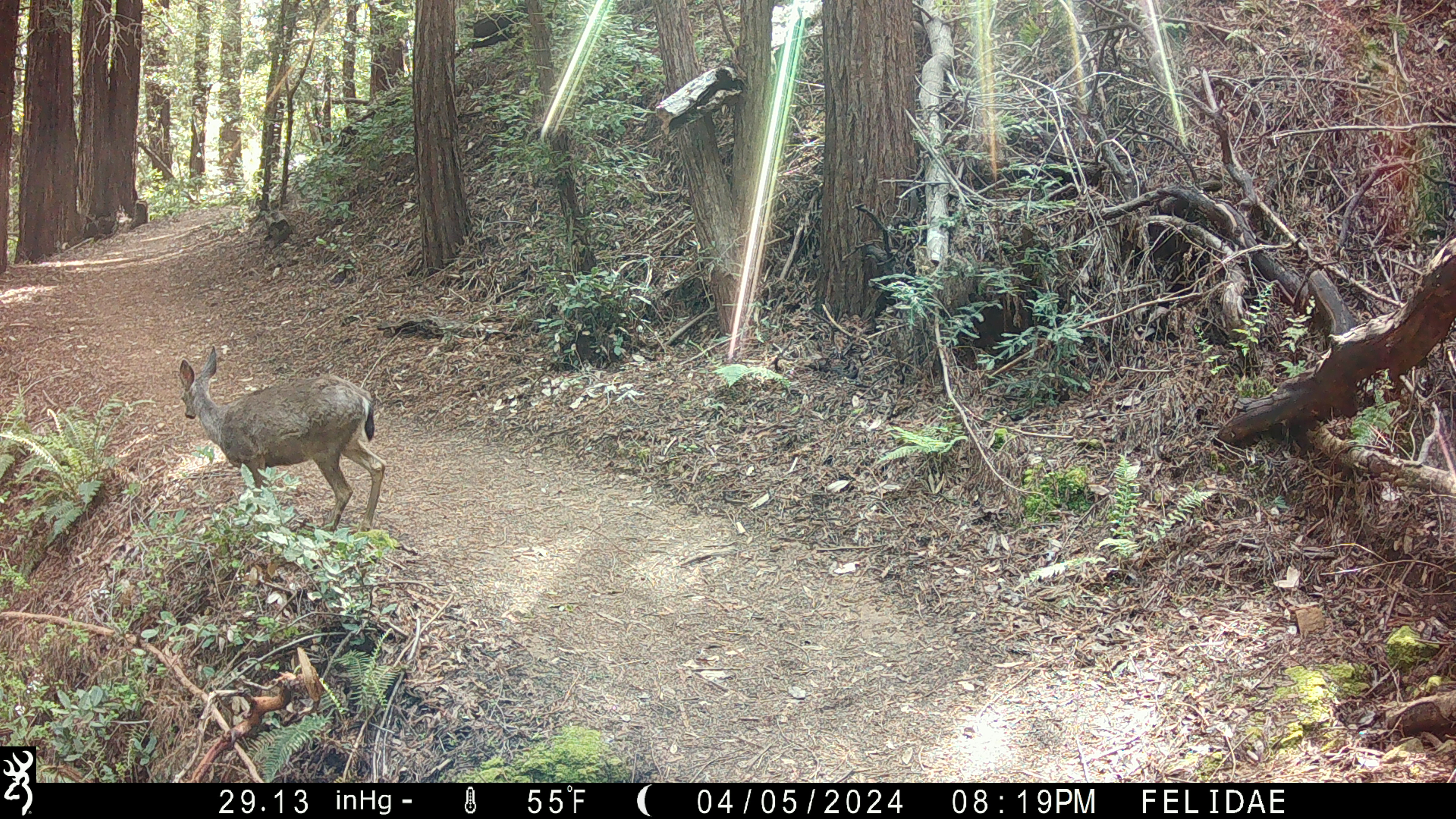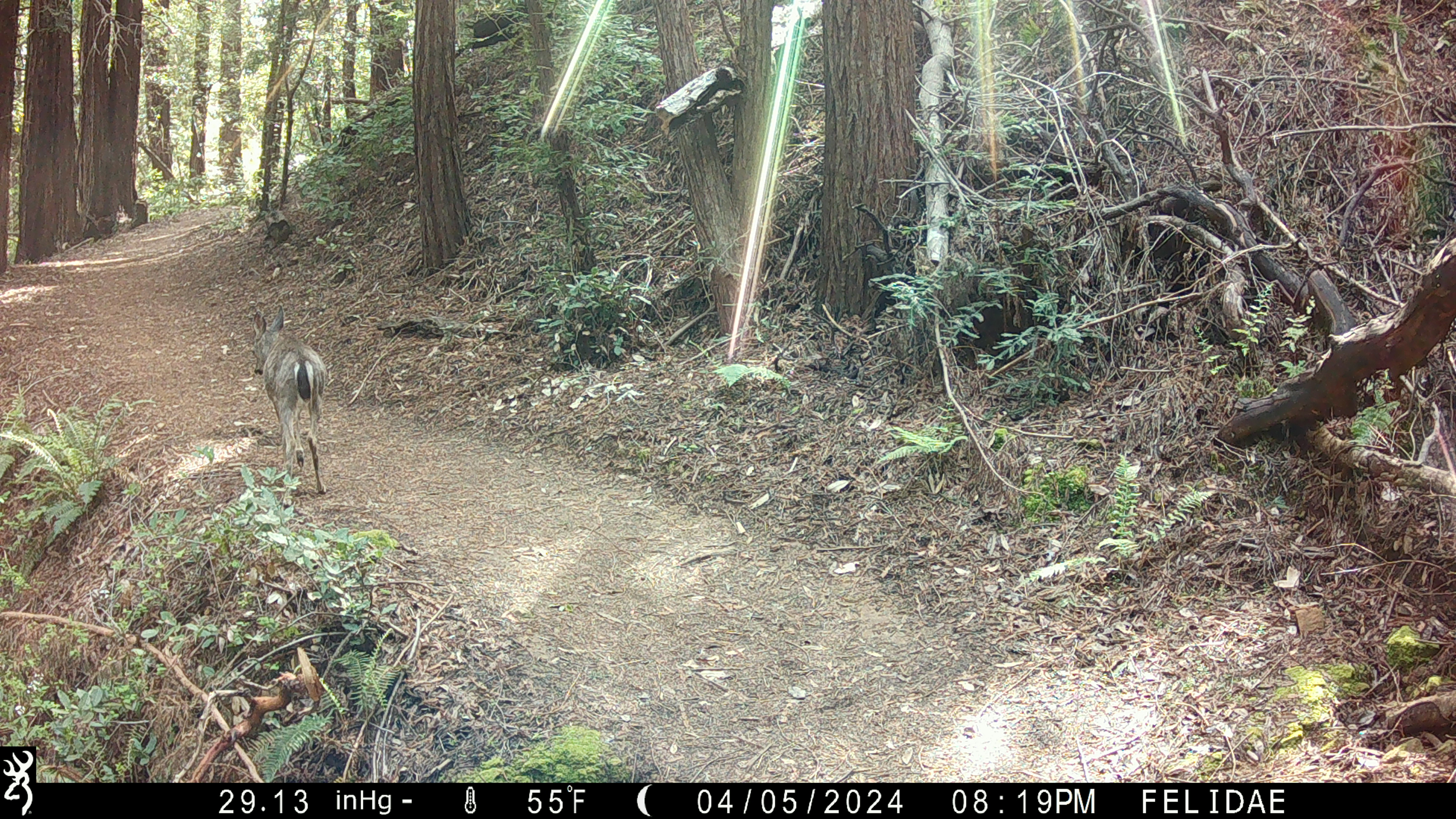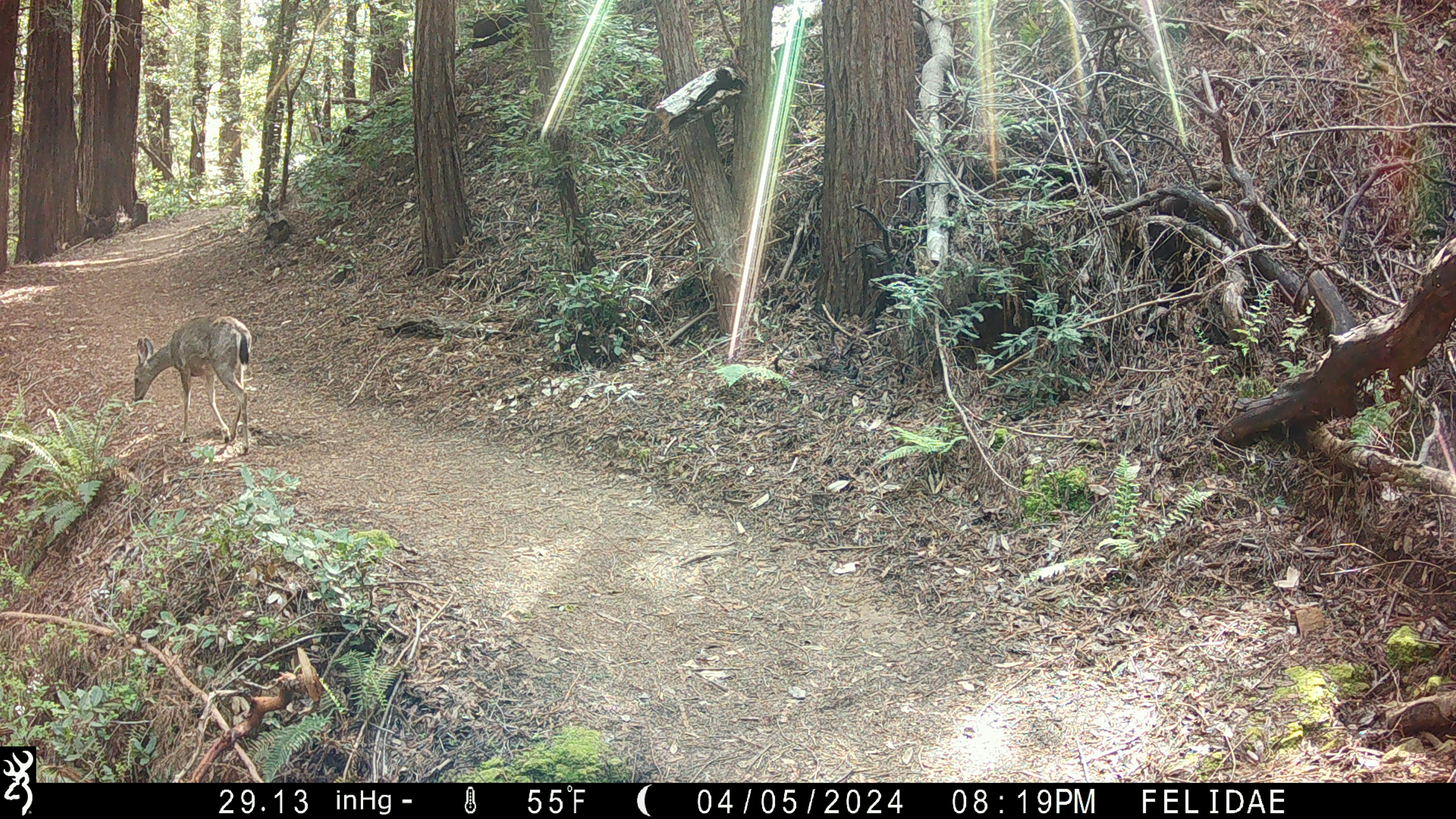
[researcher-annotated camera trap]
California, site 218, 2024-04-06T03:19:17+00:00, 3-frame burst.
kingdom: Animalia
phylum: Chordata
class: Mammalia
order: Artiodactyla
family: Cervidae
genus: Odocoileus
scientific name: Odocoileus hemionus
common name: mule deer